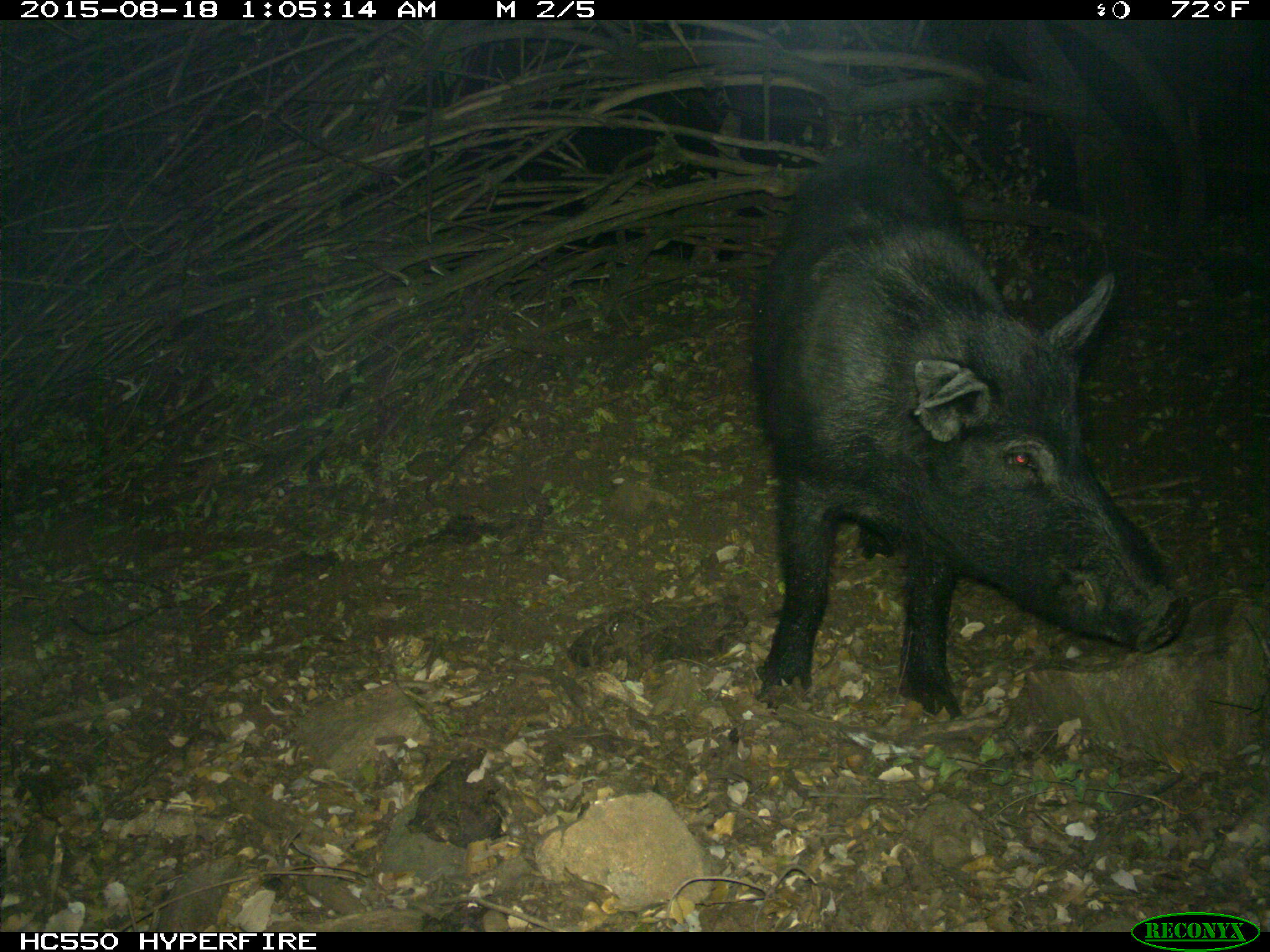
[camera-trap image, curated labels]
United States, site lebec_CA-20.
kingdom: Animalia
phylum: Chordata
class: Mammalia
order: Artiodactyla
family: Suidae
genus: Sus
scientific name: Sus scrofa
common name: wild boar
Sus scrofa (wild boar).